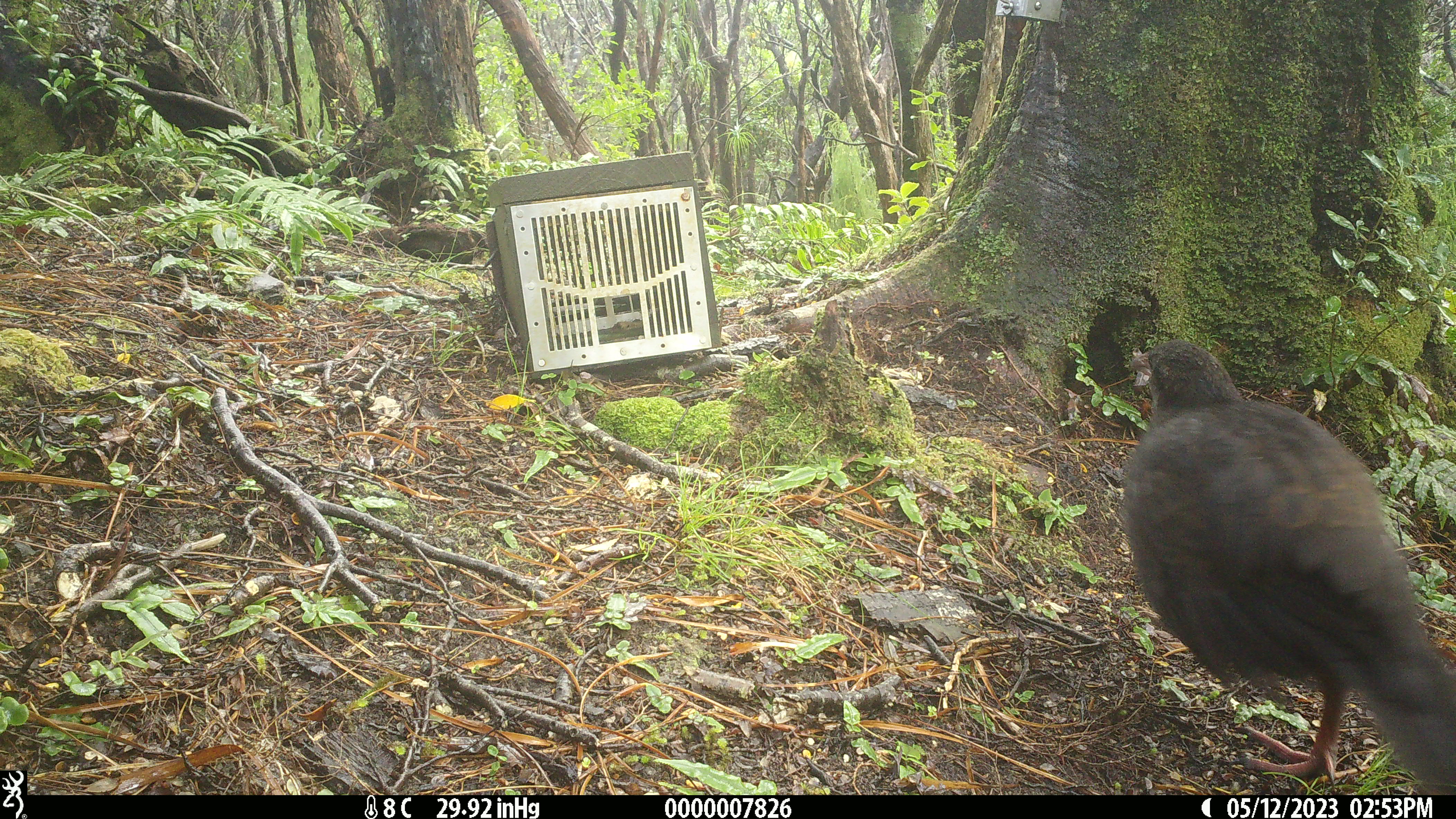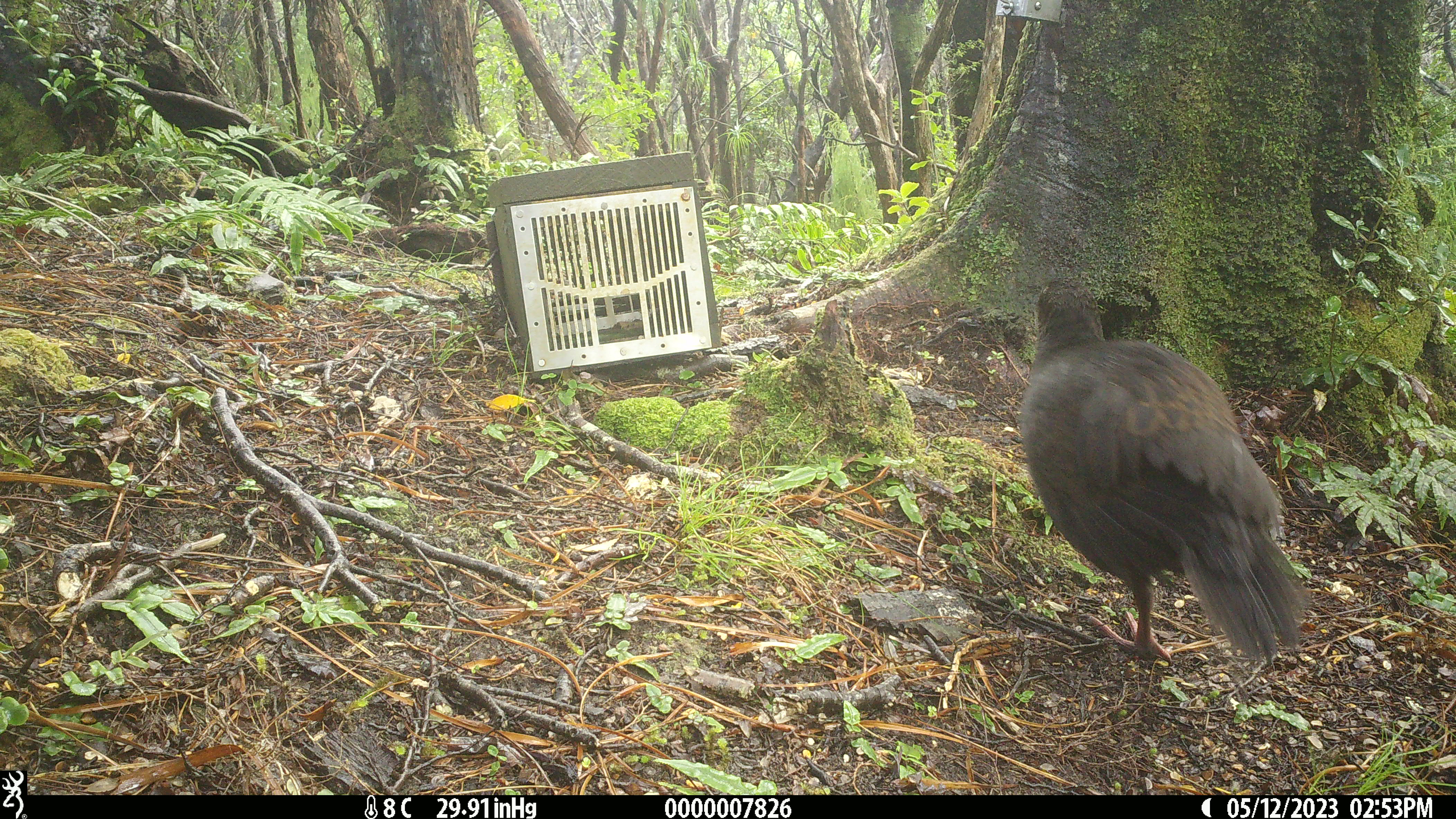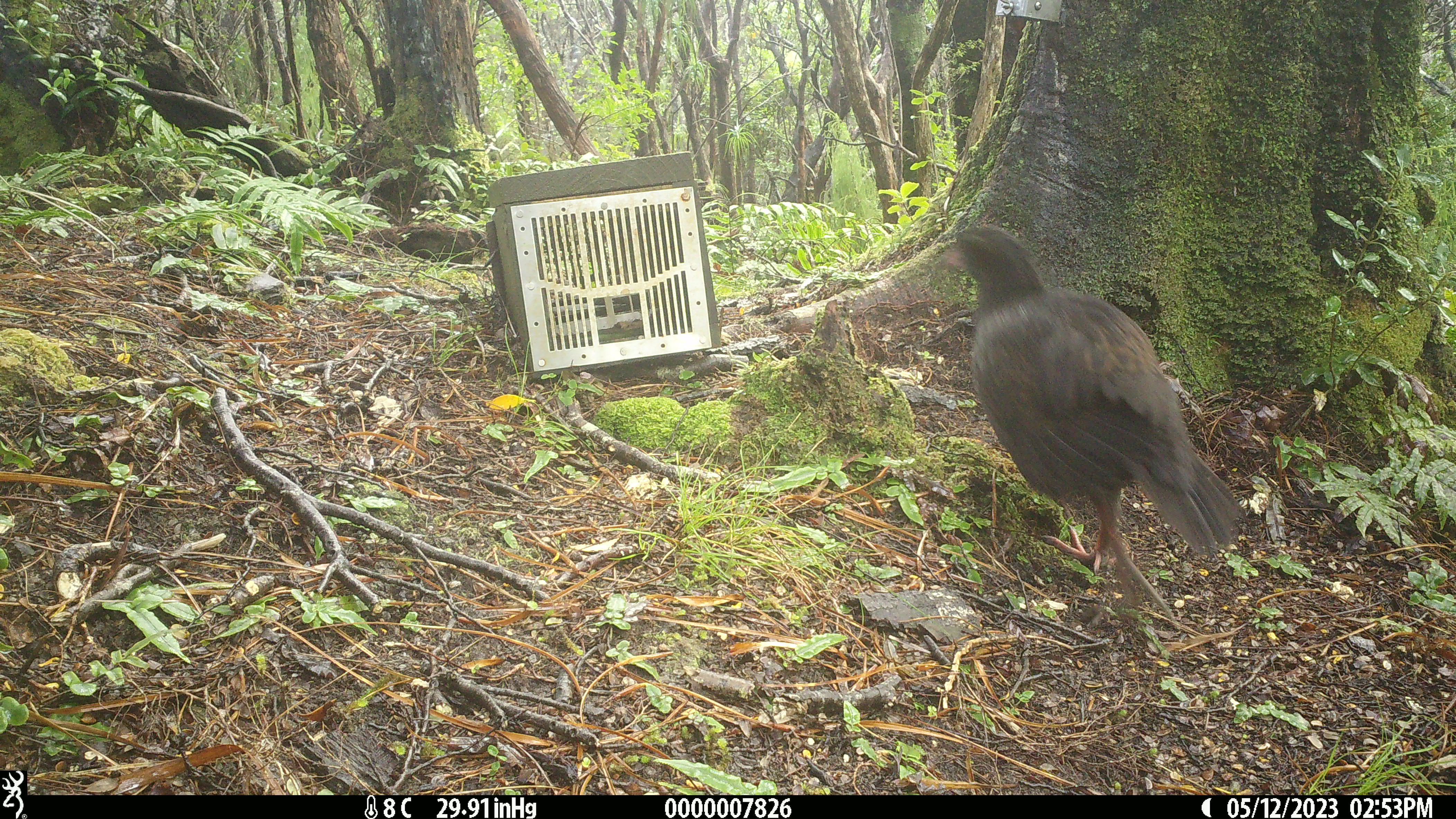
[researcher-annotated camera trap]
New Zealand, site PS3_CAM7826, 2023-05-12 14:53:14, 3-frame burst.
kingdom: Animalia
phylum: Chordata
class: Aves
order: Gruiformes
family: Rallidae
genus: Gallirallus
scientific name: Gallirallus australis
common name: weka